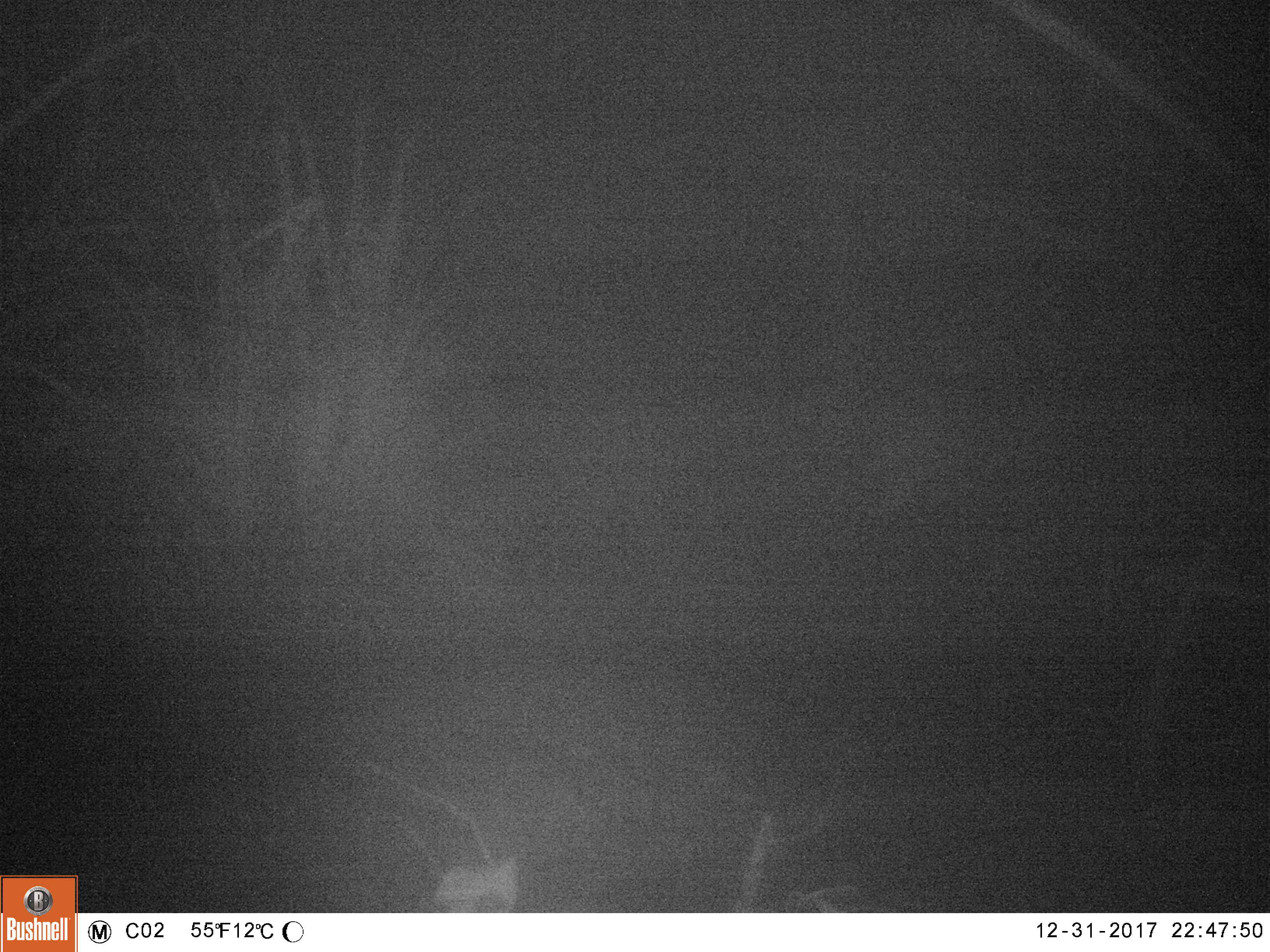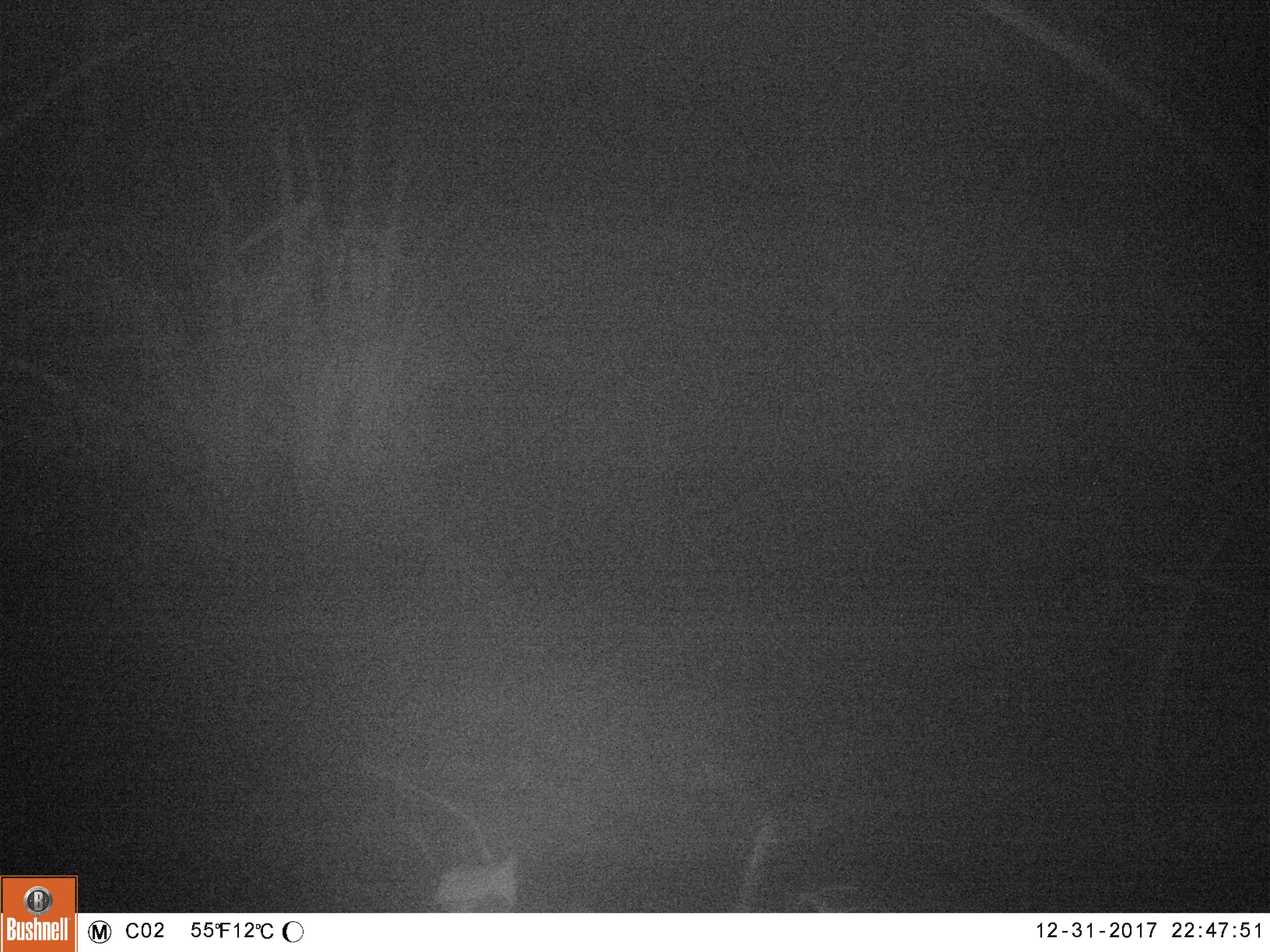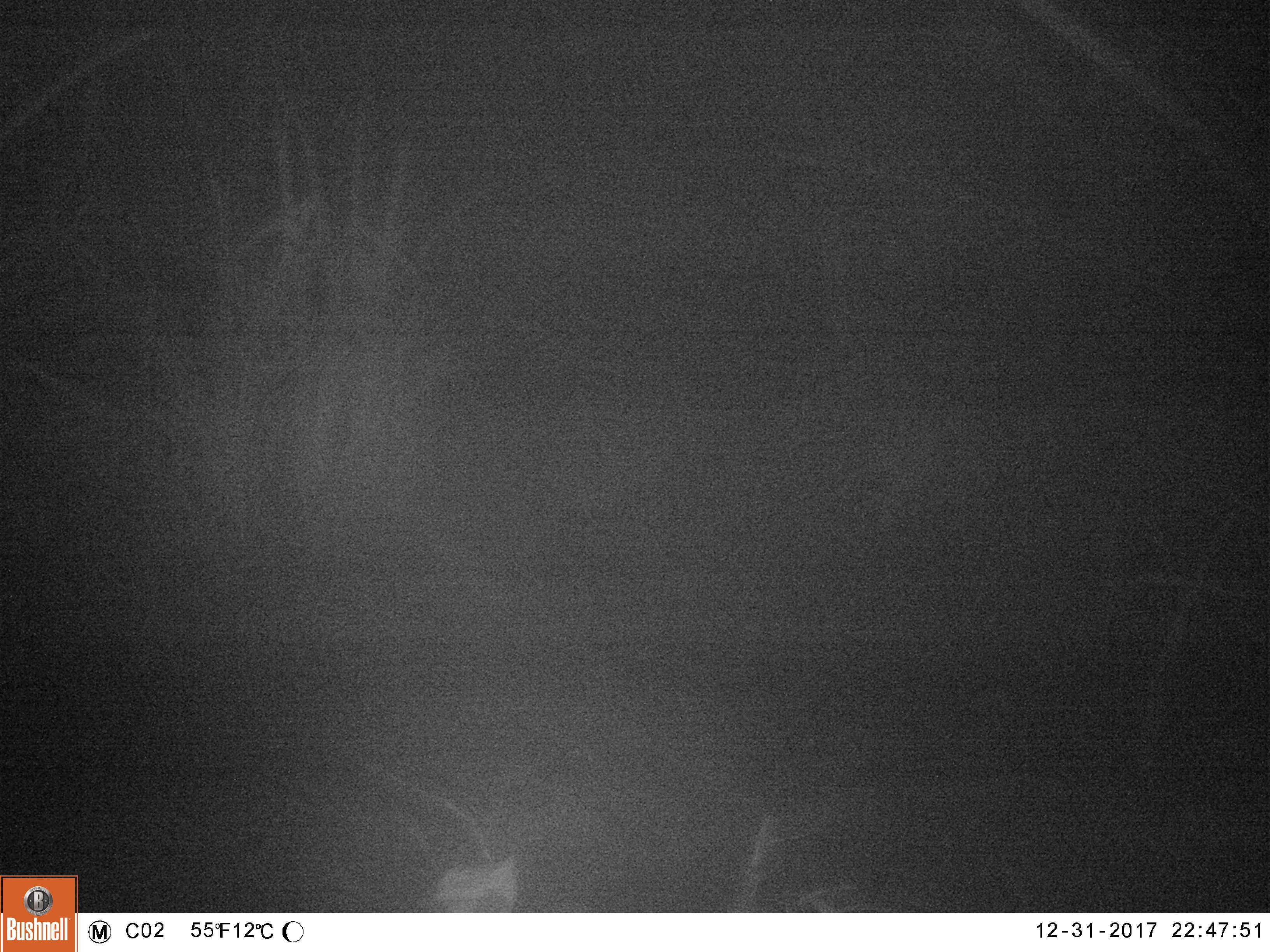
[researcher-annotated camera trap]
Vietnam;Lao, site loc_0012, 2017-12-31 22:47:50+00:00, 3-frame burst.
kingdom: Animalia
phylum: Chordata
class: Mammalia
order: Artiodactyla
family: Cervidae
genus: Muntiacus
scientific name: Muntiacus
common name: muntjacs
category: unidentified muntjac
Unidentified muntjac (muntjacs) (Muntiacus). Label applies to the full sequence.